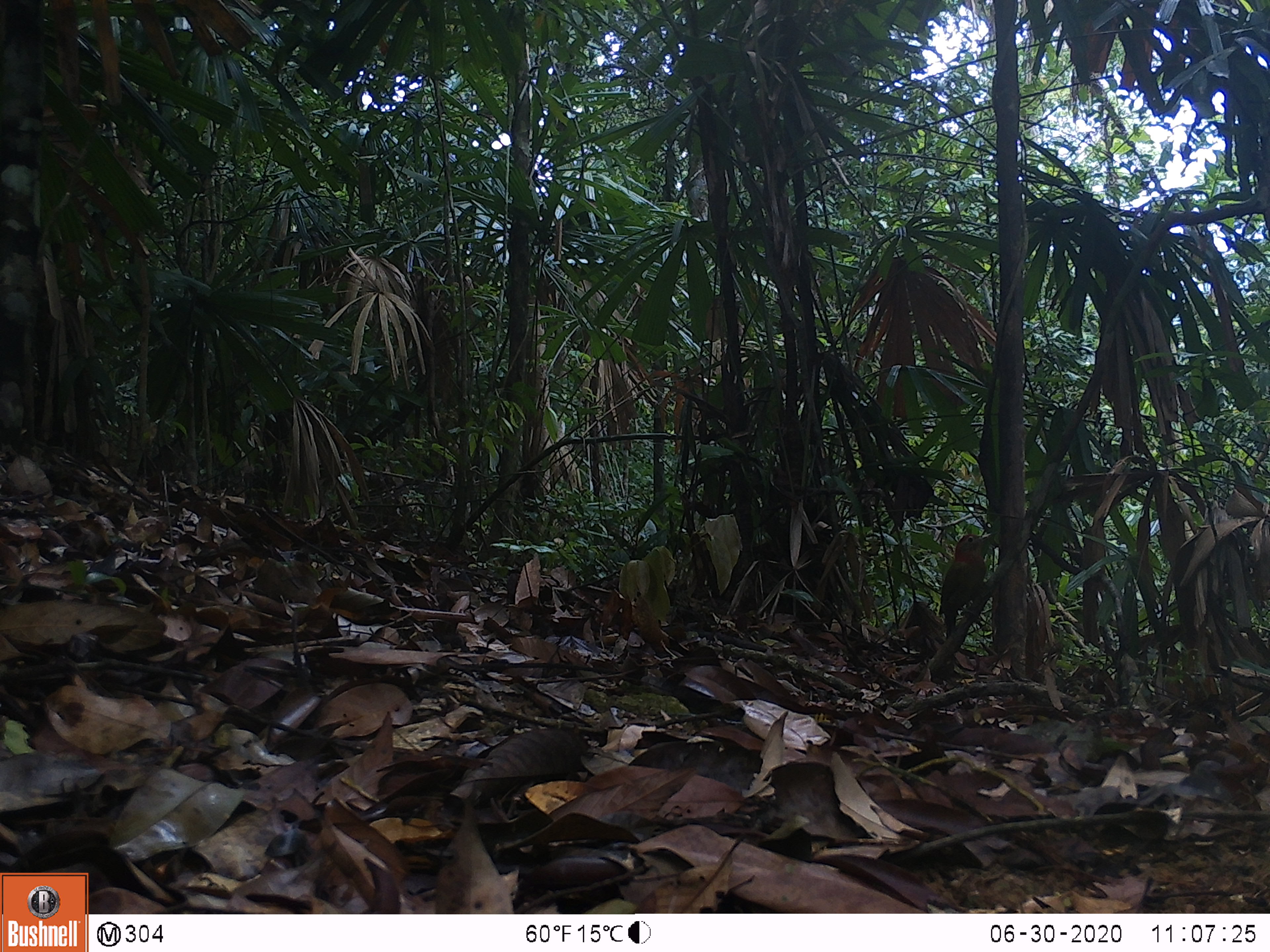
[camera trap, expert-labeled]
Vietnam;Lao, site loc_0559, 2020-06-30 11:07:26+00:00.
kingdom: Animalia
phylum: Chordata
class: Aves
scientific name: Aves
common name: bird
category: unidentified bird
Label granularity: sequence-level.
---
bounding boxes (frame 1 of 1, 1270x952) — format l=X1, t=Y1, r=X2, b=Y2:
unidentified bird: l=937, t=533, r=996, b=638